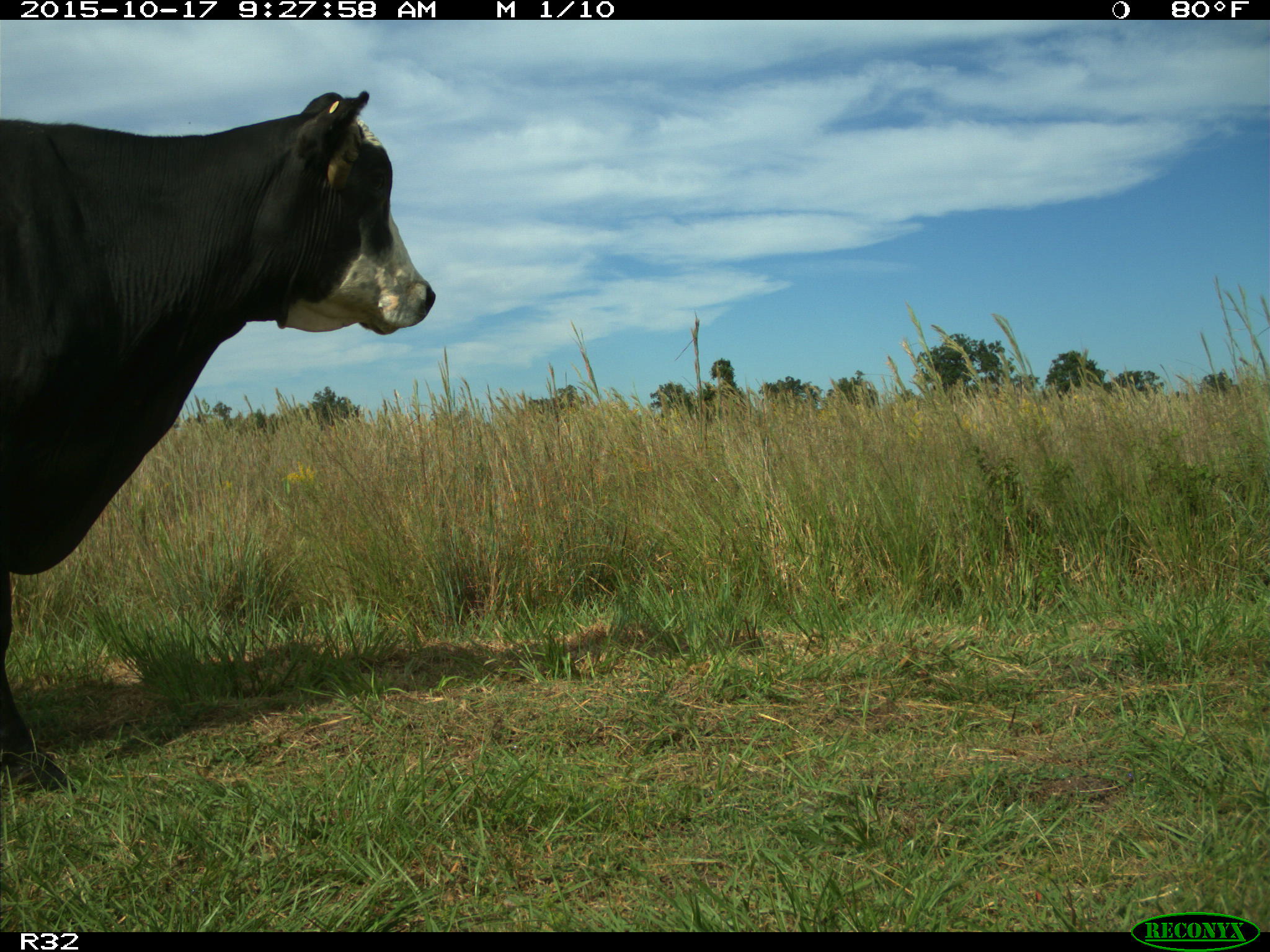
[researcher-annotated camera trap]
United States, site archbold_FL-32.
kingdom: Animalia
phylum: Chordata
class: Mammalia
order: Artiodactyla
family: Bovidae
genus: Bos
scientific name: Bos taurus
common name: domestic cow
Bos taurus (domestic cow).